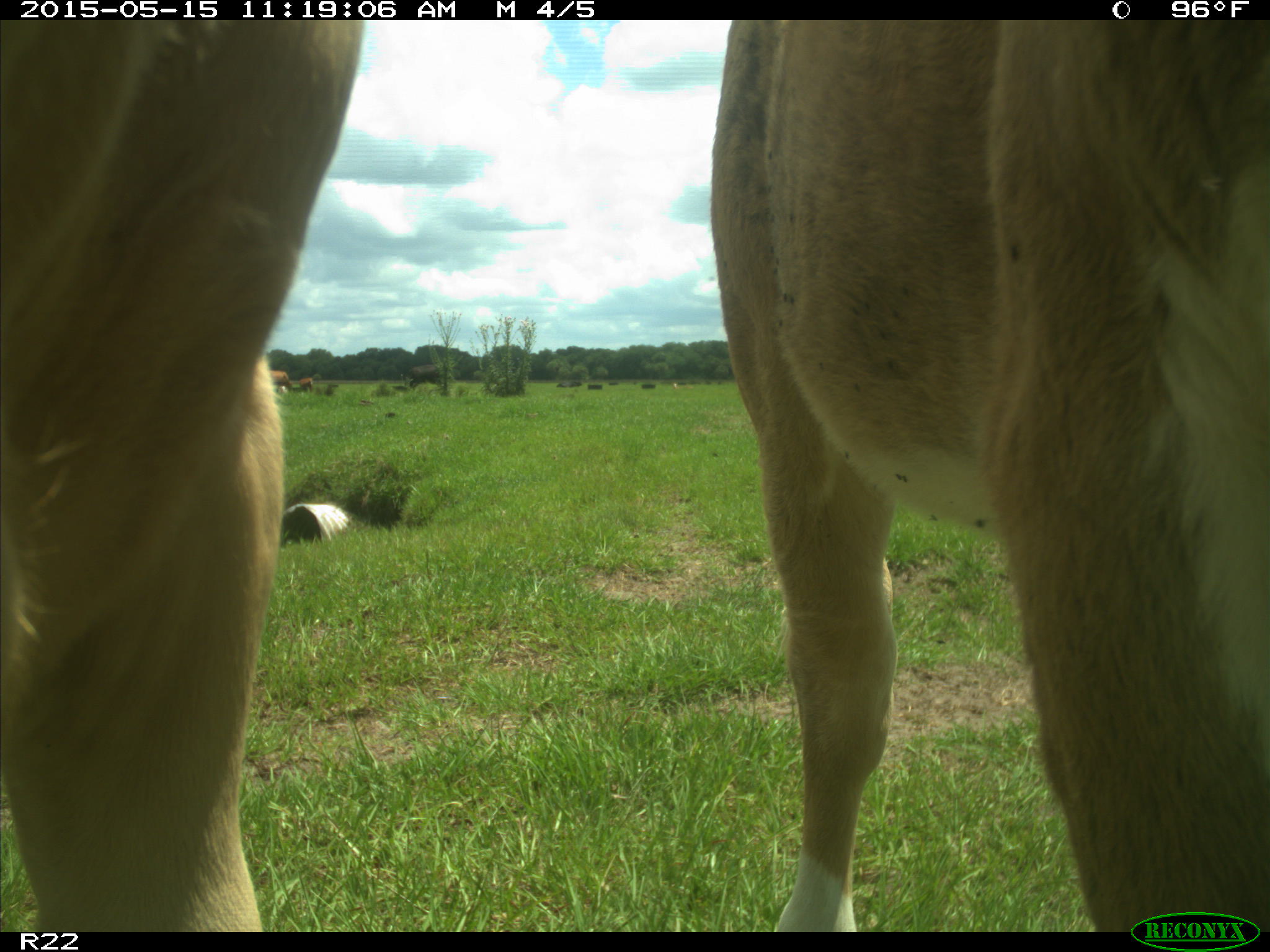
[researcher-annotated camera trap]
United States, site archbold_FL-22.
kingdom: Animalia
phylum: Chordata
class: Mammalia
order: Artiodactyla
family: Bovidae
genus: Bos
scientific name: Bos taurus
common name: domestic cow